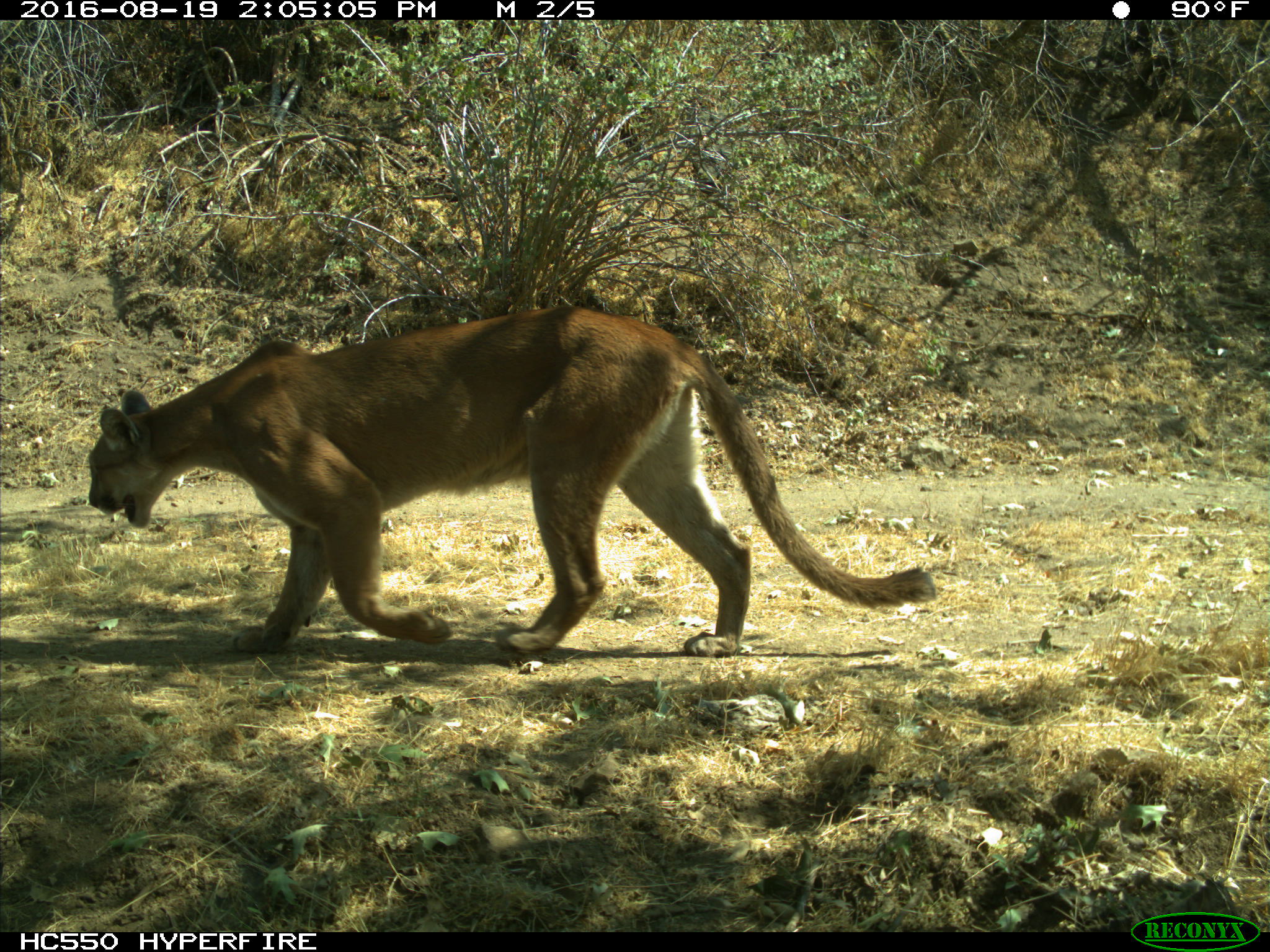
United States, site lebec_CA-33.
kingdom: Animalia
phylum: Chordata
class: Mammalia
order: Carnivora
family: Felidae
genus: Puma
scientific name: Puma concolor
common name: mountain lion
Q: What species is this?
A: Puma concolor (mountain lion).